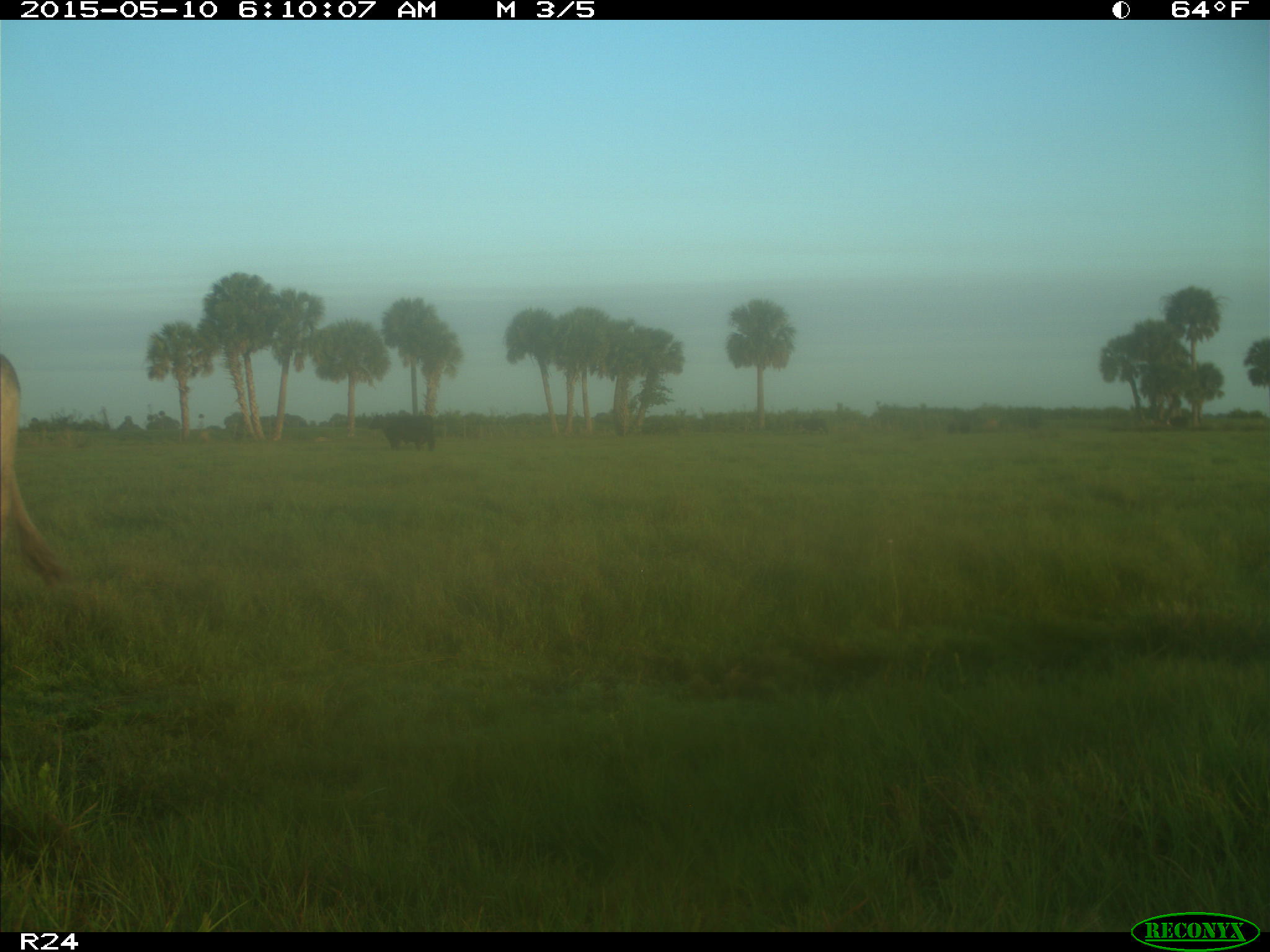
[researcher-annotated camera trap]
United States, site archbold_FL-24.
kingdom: Animalia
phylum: Chordata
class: Mammalia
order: Artiodactyla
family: Bovidae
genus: Bos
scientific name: Bos taurus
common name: domestic cow